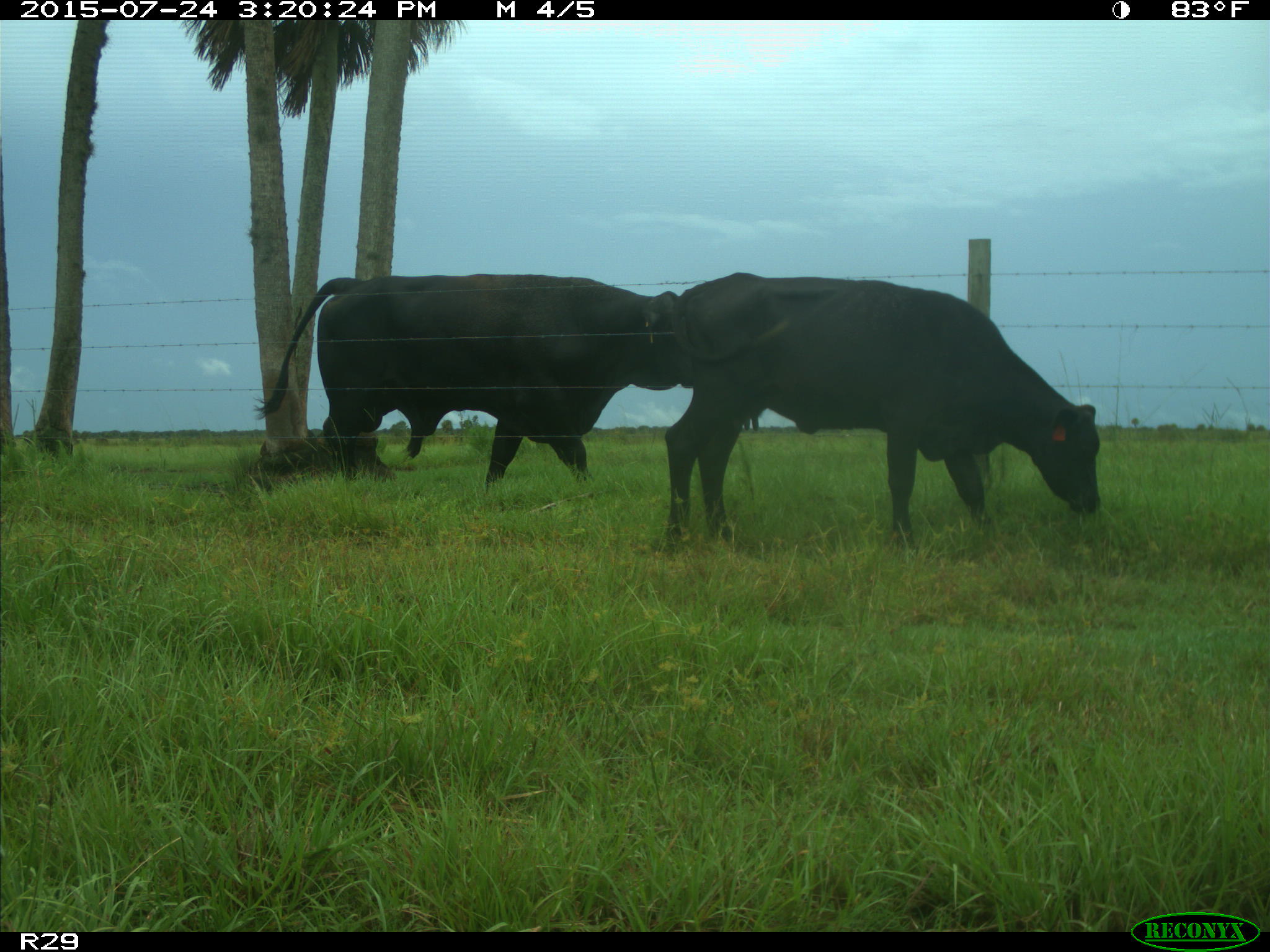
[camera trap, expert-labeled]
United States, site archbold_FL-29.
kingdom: Animalia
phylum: Chordata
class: Mammalia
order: Artiodactyla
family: Bovidae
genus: Bos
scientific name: Bos taurus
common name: domestic cow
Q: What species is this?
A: Bos taurus (domestic cow).